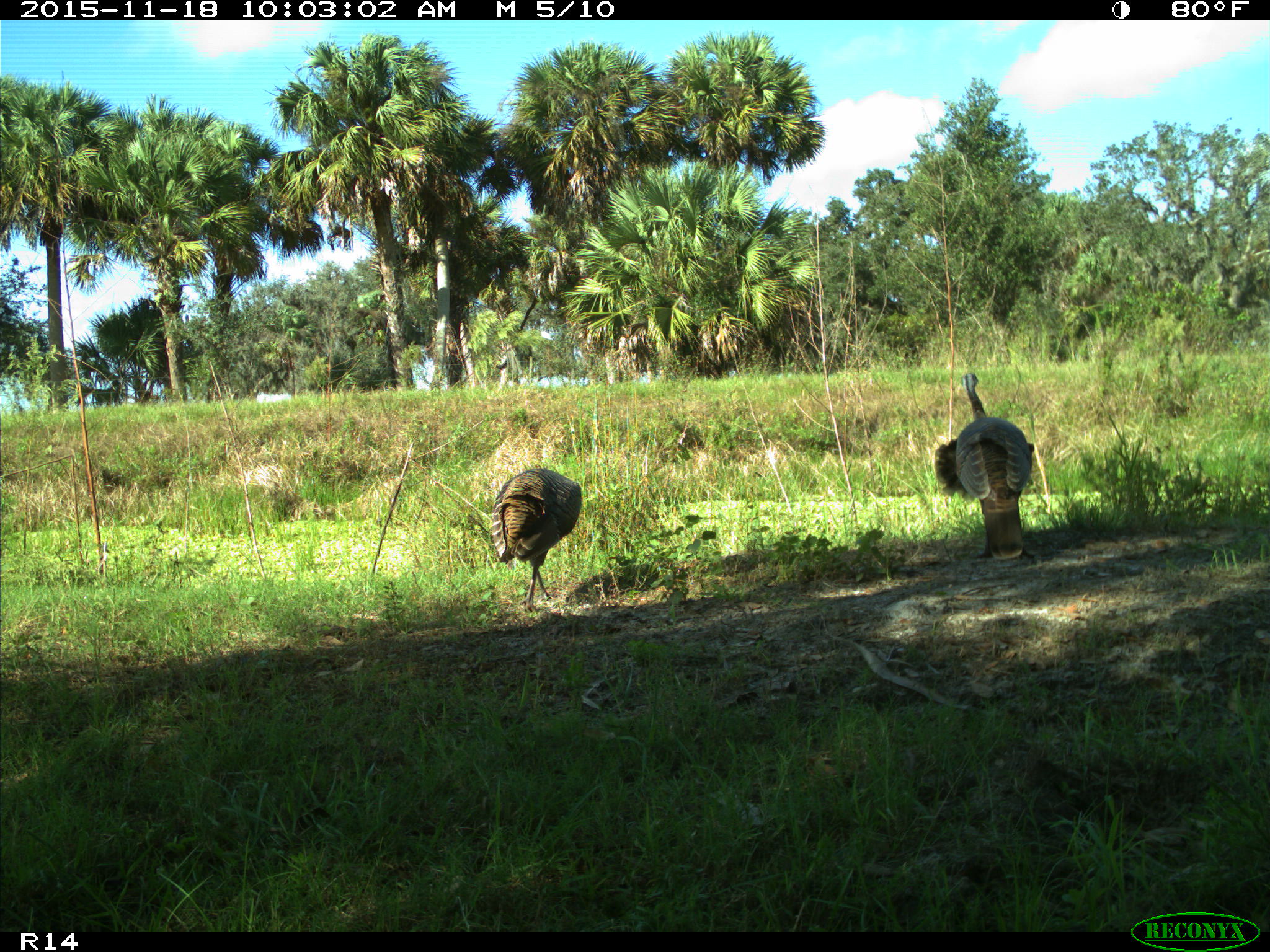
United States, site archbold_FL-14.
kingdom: Animalia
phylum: Chordata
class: Aves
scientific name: Aves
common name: birds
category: unidentified bird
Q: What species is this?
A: Unidentified bird (birds) (Aves).